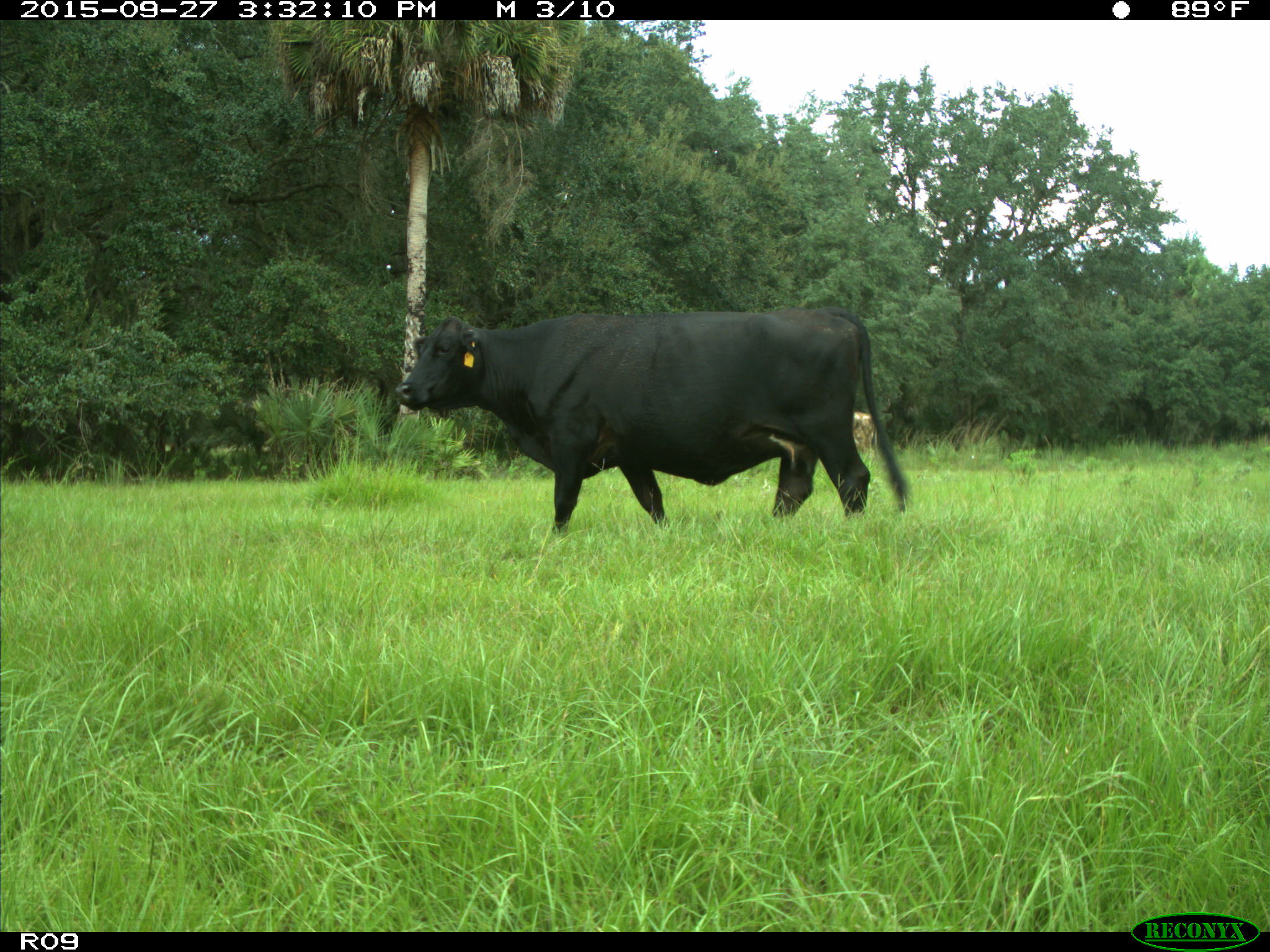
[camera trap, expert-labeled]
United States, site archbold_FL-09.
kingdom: Animalia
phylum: Chordata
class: Mammalia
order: Artiodactyla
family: Bovidae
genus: Bos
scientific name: Bos taurus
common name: domestic cow